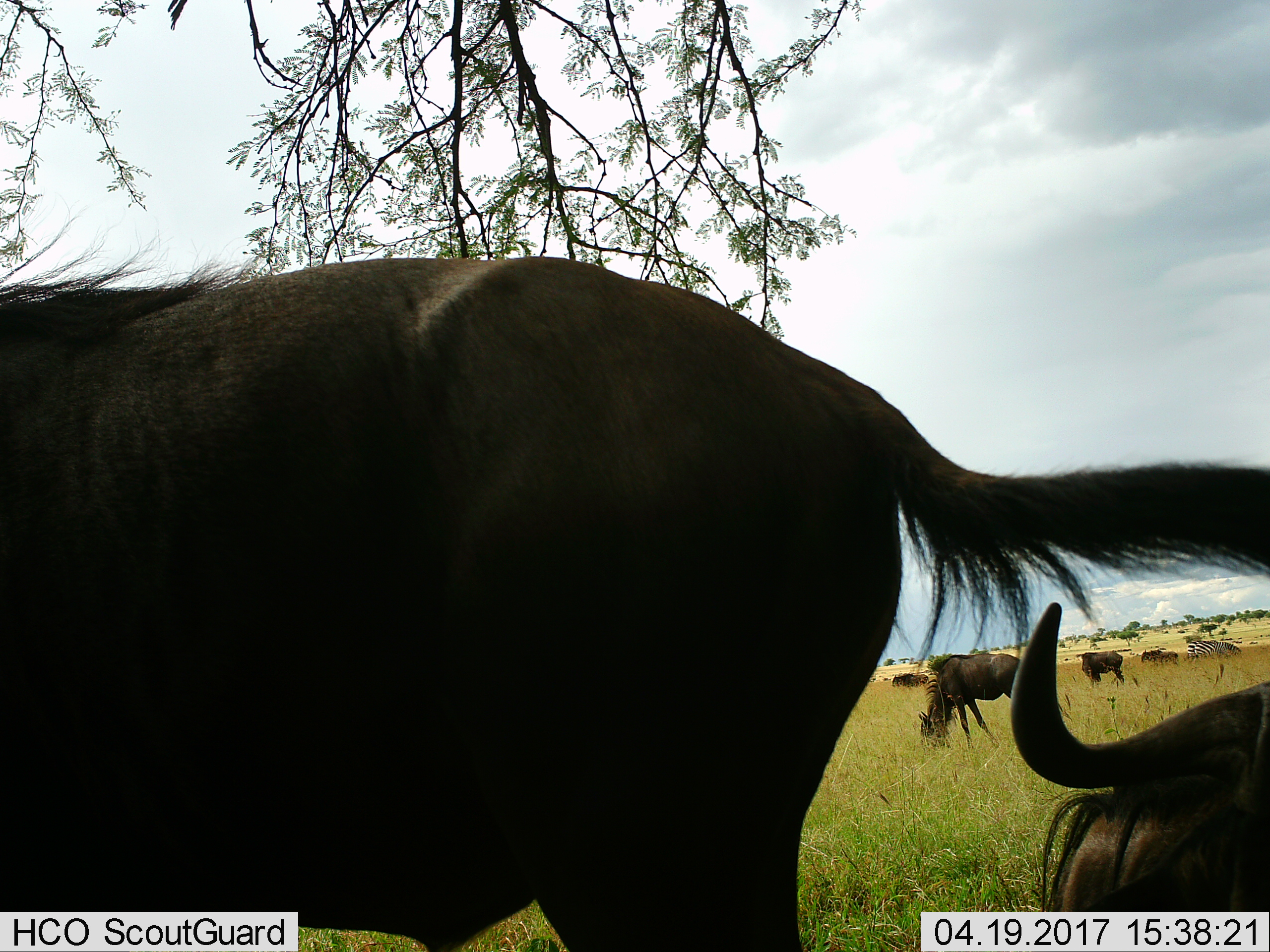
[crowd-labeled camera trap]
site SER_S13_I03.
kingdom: Animalia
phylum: Chordata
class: Mammalia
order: Artiodactyla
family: Bovidae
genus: Connochaetes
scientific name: Connochaetes taurinus taurinus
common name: blue wildebeest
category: wildebeestblue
Wildebeestblue (blue wildebeest) (Connochaetes taurinus taurinus), count 6. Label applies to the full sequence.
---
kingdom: Animalia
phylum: Chordata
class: Mammalia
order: Perissodactyla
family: Equidae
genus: Equus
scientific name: Equus quagga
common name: plains zebra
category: zebraplains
Zebraplains (plains zebra) (Equus quagga), count 2. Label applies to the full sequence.